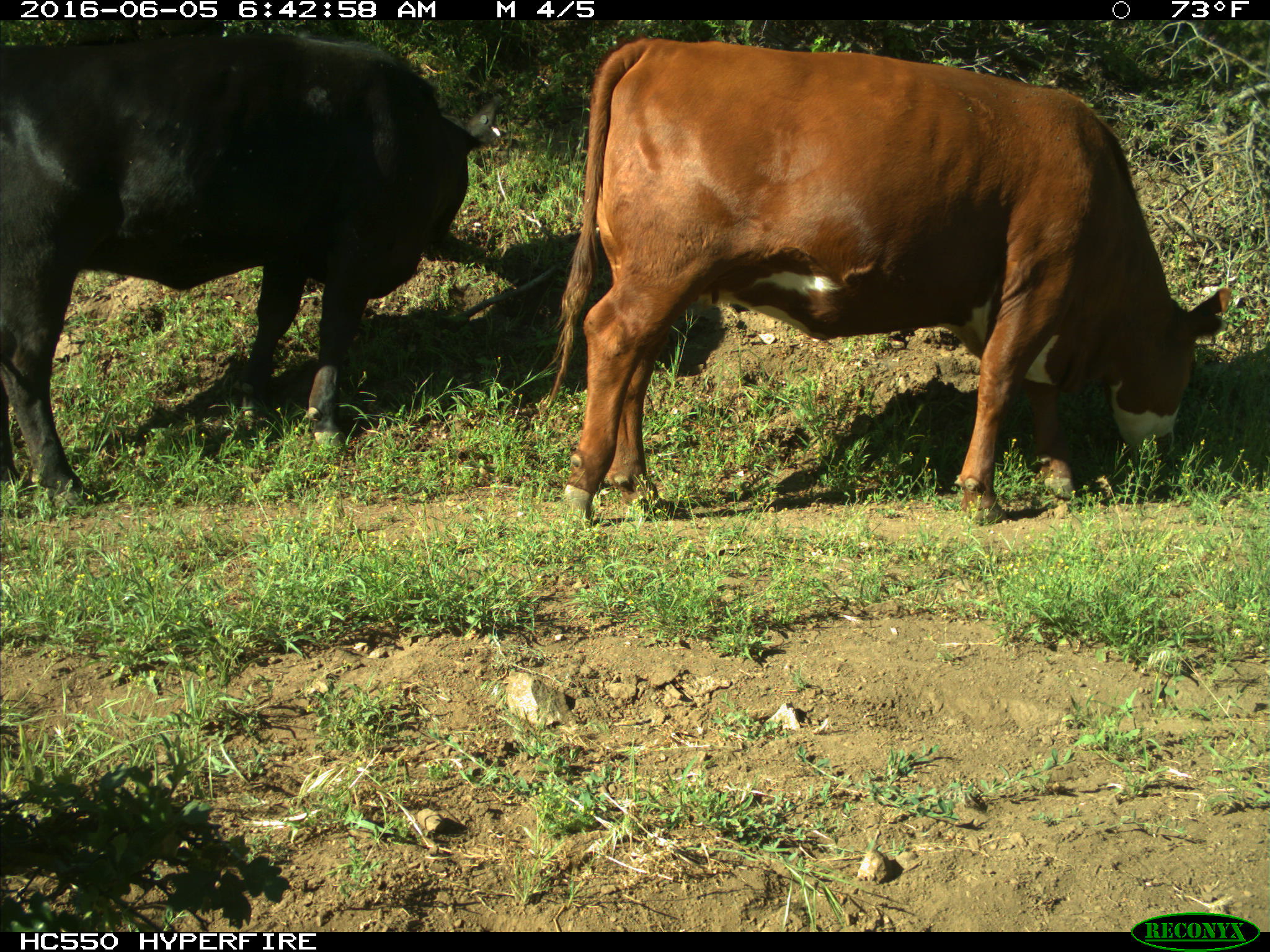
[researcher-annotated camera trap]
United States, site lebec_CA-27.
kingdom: Animalia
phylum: Chordata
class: Mammalia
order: Artiodactyla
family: Bovidae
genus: Bos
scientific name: Bos taurus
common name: domestic cow